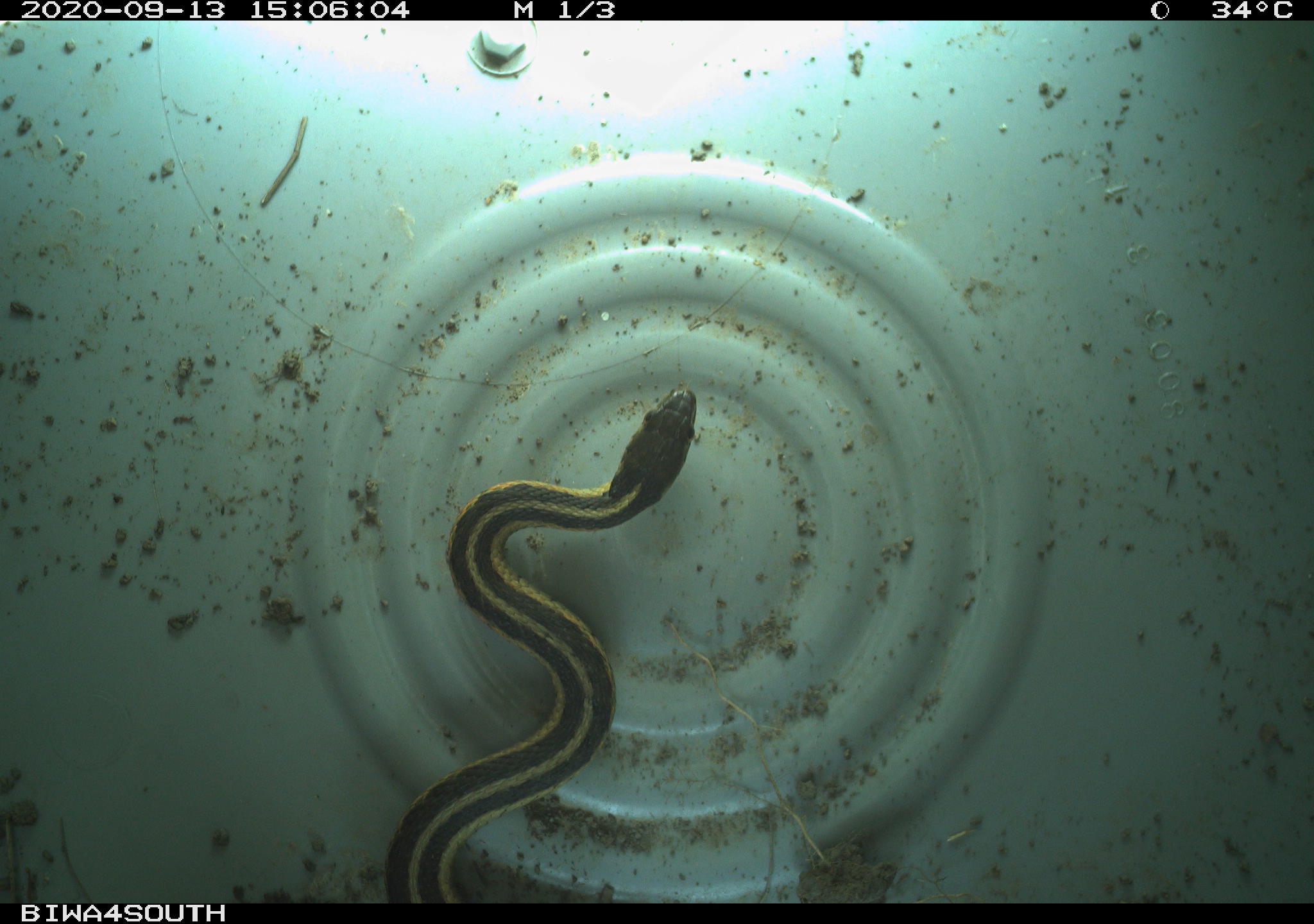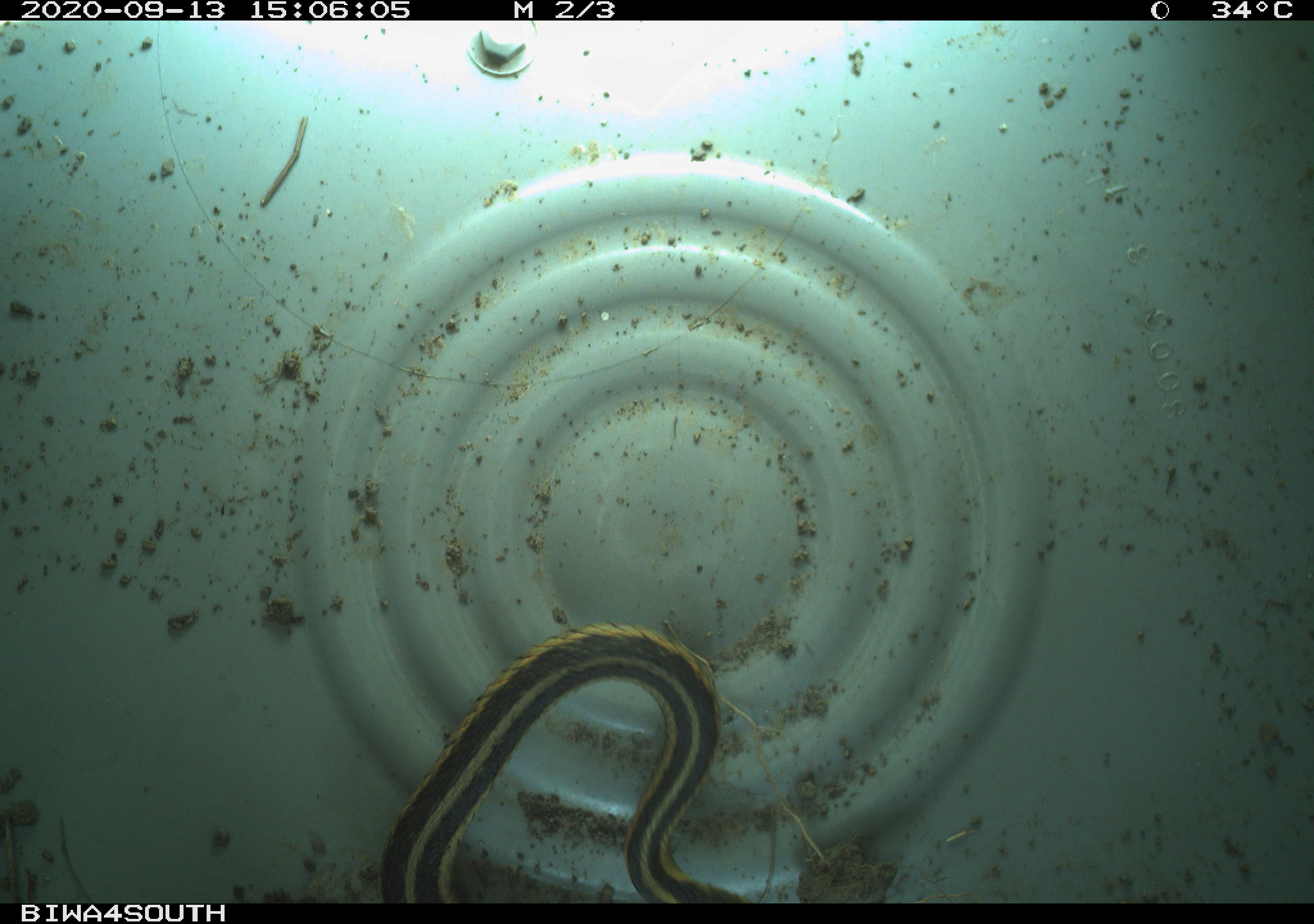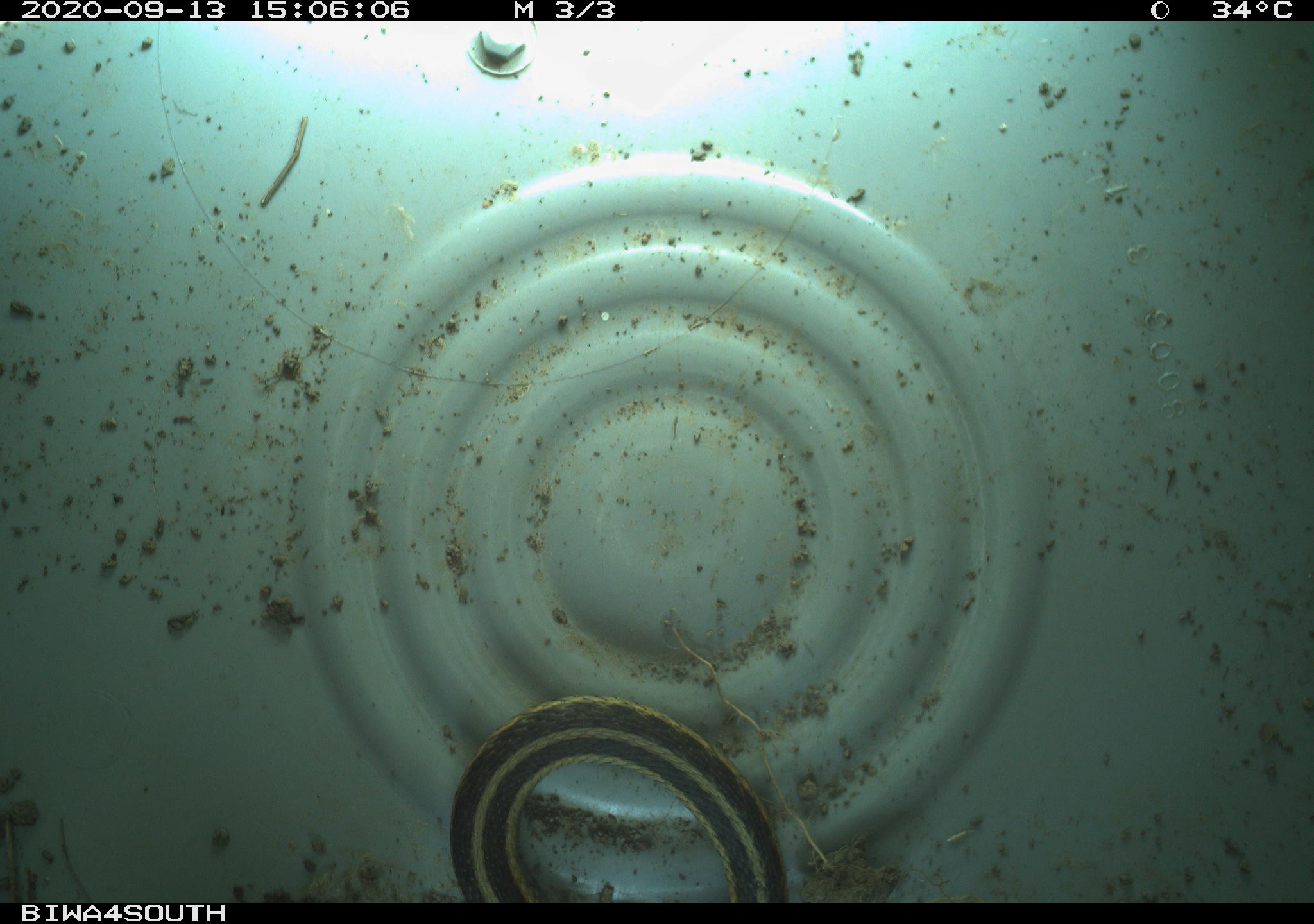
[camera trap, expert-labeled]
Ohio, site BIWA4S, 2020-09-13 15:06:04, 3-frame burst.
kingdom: Animalia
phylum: Chordata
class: Reptilia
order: Squamata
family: Colubridae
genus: Thamnophis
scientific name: Thamnophis sirtalis sirtalis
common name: eastern gartersnake